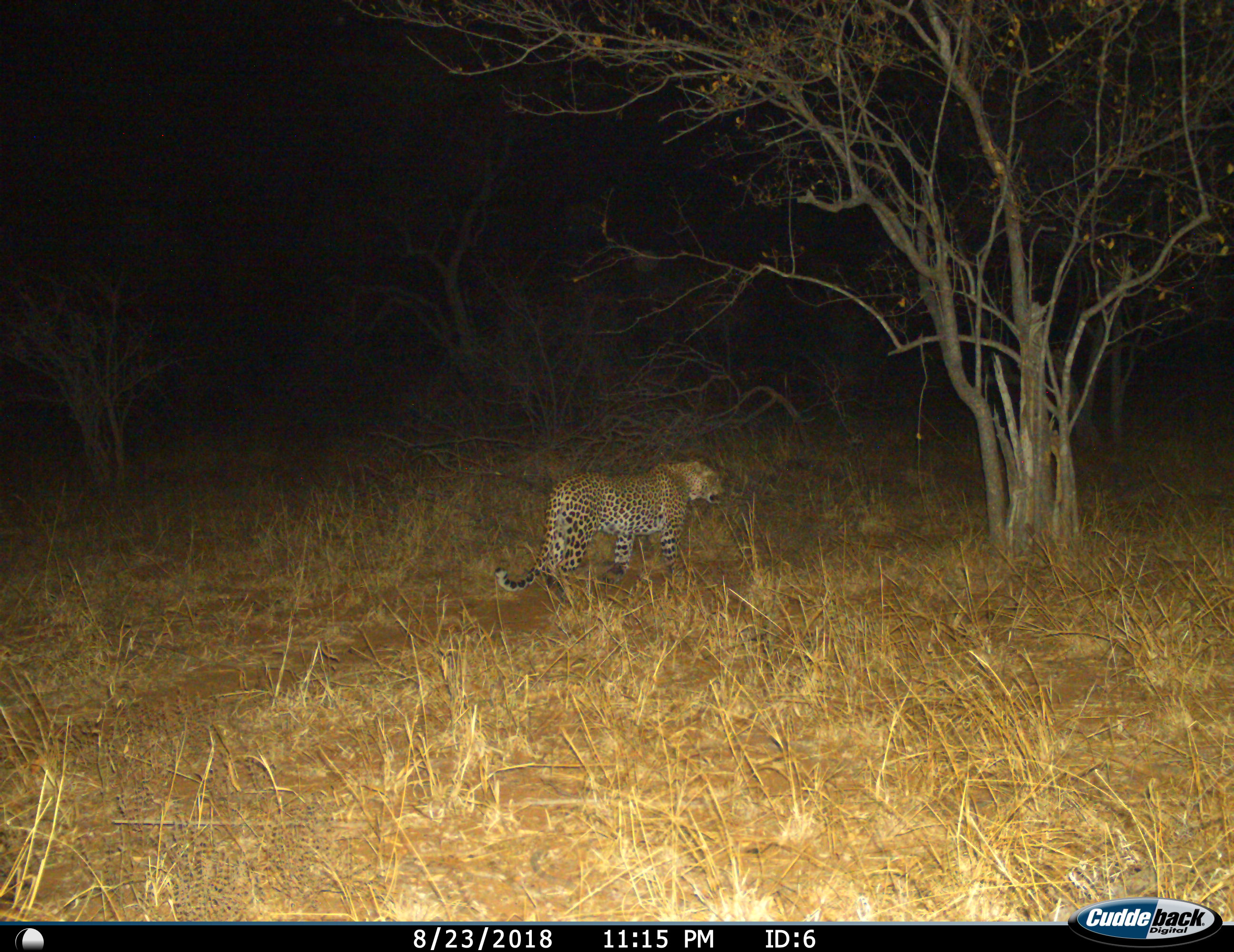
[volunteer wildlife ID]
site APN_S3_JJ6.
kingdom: Animalia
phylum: Chordata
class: Mammalia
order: Carnivora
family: Felidae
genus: Panthera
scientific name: Panthera pardus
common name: leopard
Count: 1.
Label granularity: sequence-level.